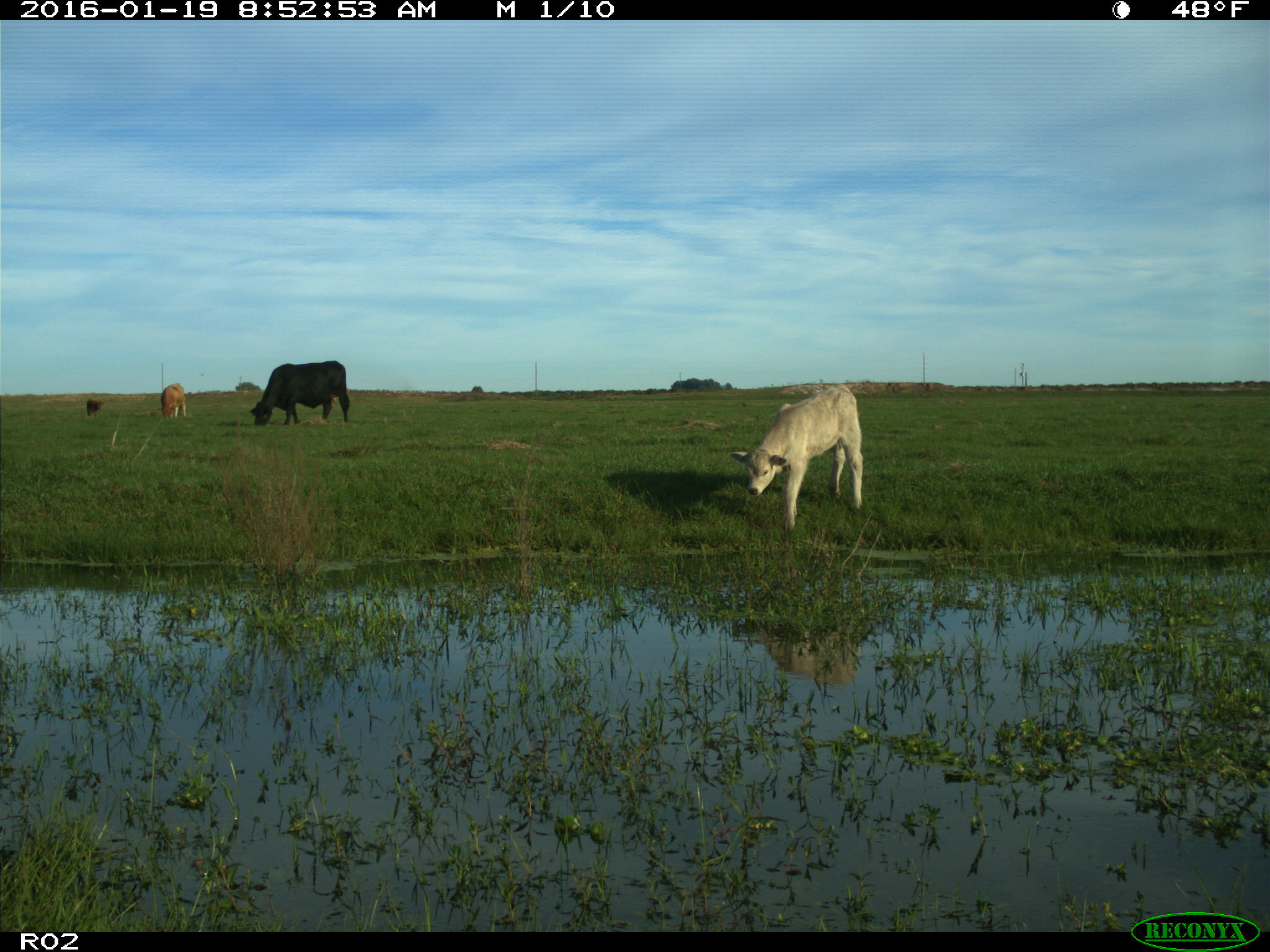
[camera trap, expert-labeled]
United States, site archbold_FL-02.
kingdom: Animalia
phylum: Chordata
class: Mammalia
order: Artiodactyla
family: Bovidae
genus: Bos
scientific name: Bos taurus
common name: domestic cow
Bos taurus (domestic cow).